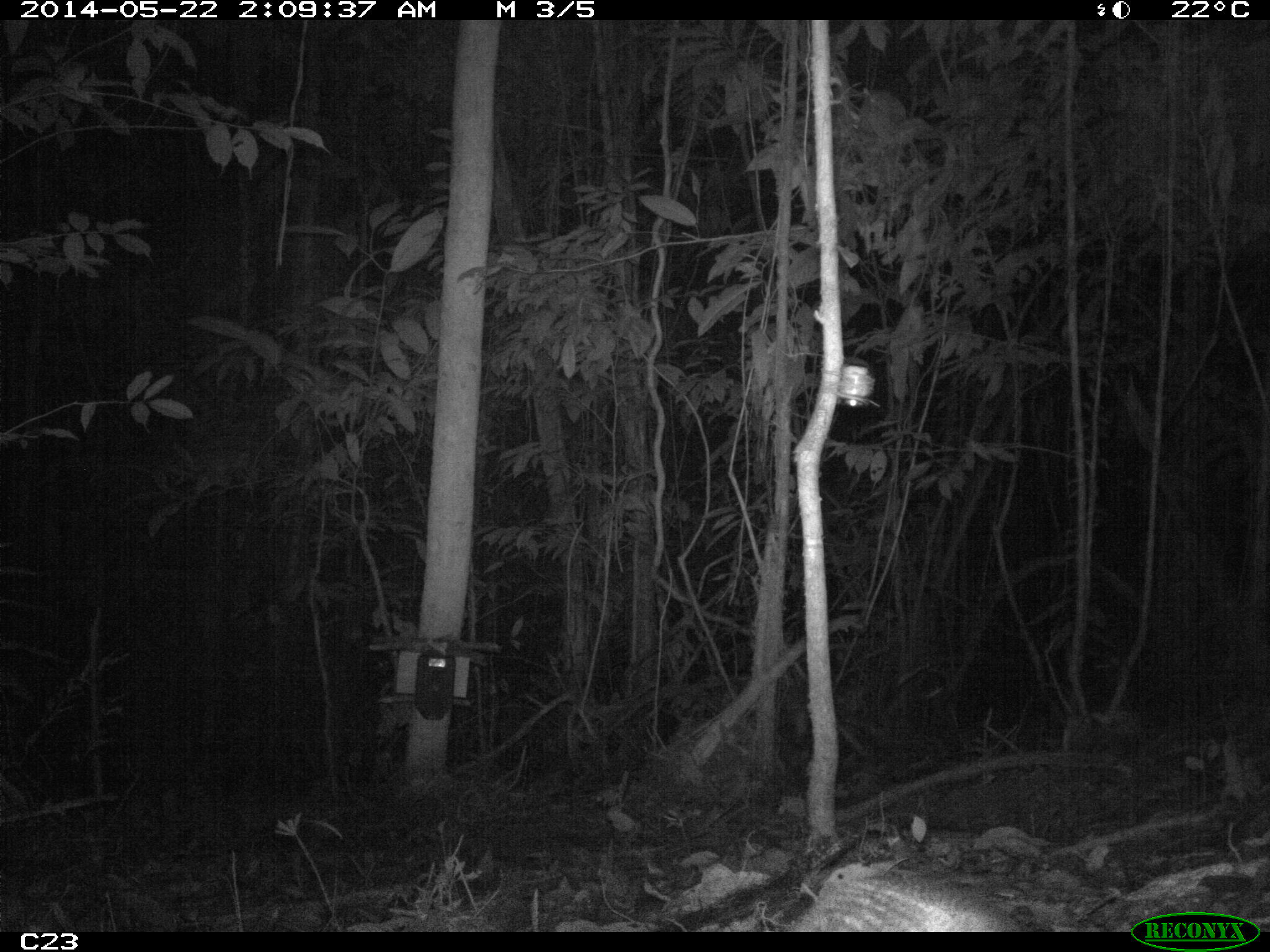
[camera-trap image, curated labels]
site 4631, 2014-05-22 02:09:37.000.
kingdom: Animalia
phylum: Chordata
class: Mammalia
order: Cingulata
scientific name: Cingulata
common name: armadillo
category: unknown armadillo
Unknown armadillo (armadillo) (Cingulata), count 2, age adult.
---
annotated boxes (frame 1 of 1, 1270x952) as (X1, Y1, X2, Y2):
unknown armadillo: (799, 869, 1025, 931)